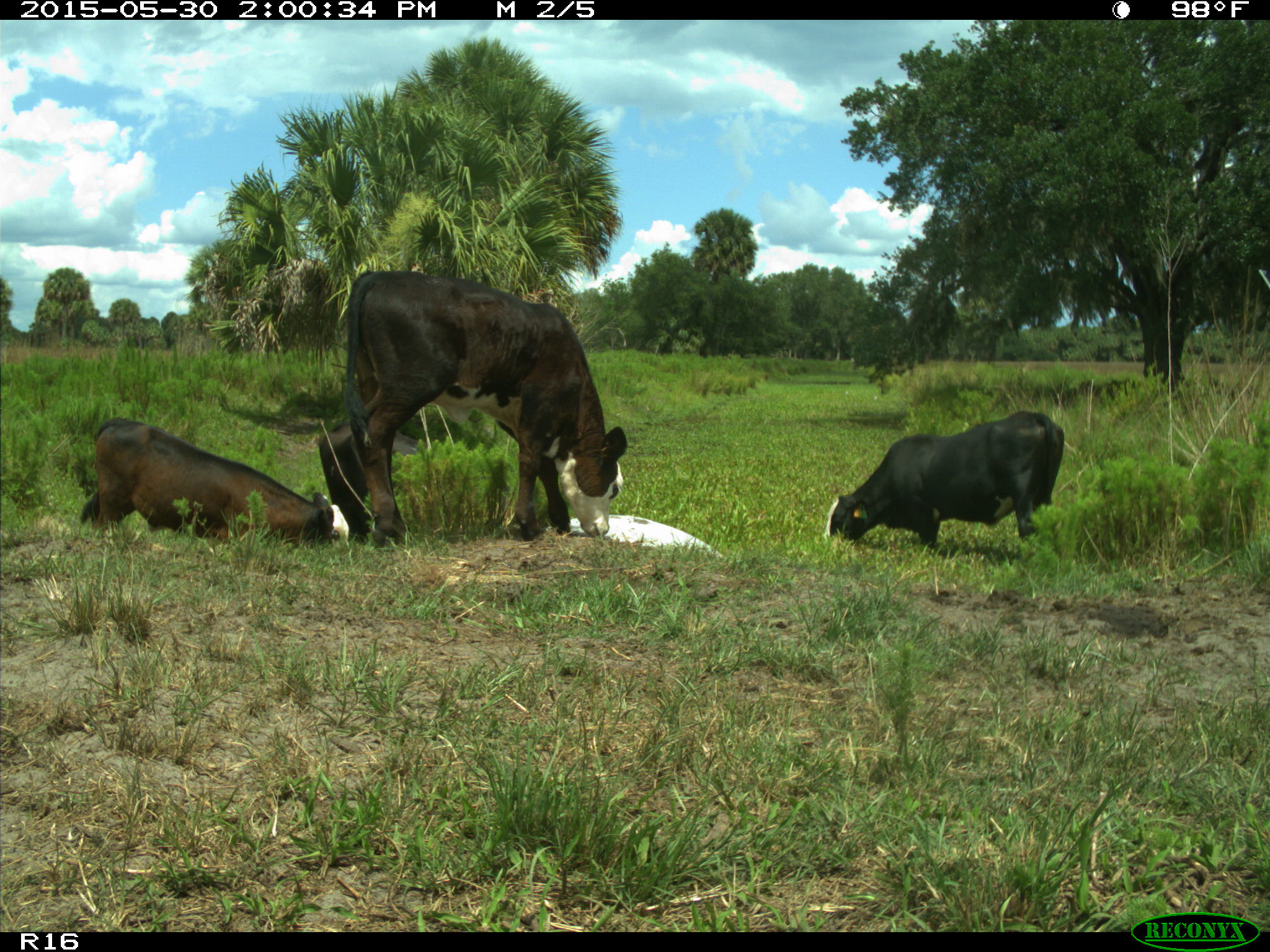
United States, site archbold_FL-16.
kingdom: Animalia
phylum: Chordata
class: Mammalia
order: Artiodactyla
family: Bovidae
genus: Bos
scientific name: Bos taurus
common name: domestic cow